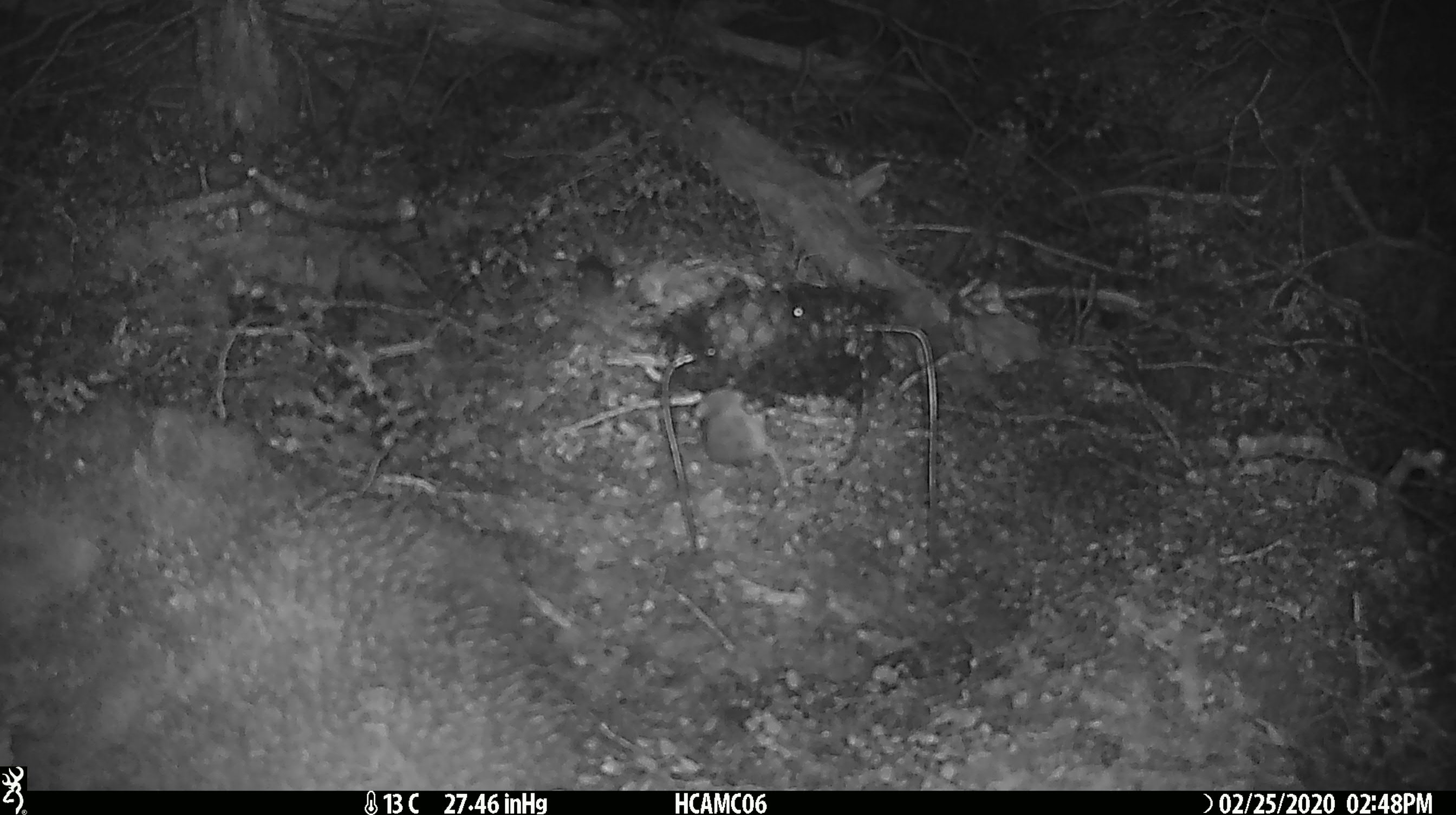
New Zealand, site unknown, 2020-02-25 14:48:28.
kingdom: Animalia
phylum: Chordata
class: Mammalia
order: Rodentia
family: Muridae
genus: Mus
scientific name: Mus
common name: mouse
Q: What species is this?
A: Mouse (Mus).